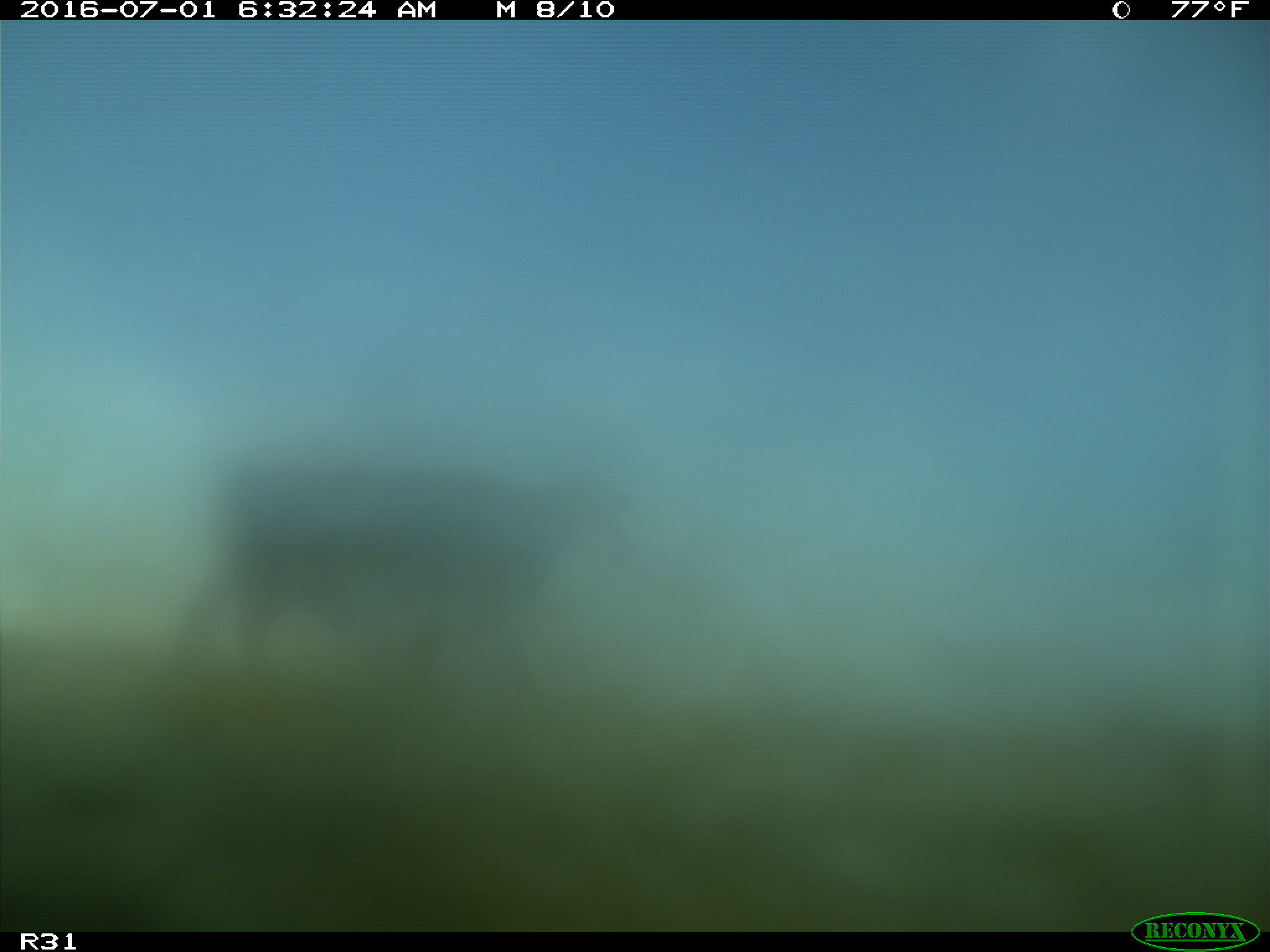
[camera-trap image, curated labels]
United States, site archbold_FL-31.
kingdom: Animalia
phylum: Chordata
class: Mammalia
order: Artiodactyla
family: Bovidae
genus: Bos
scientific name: Bos taurus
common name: domestic cow